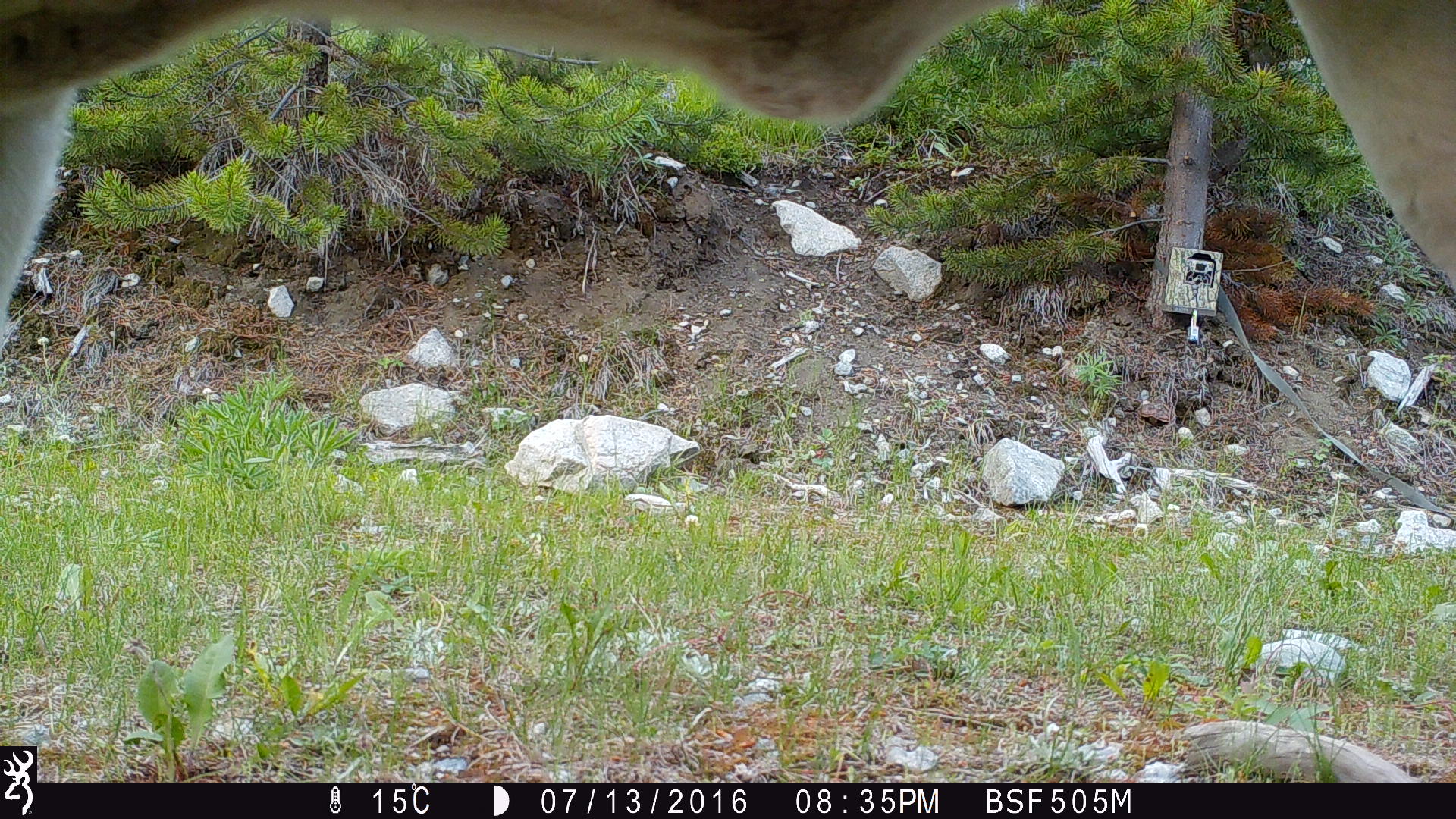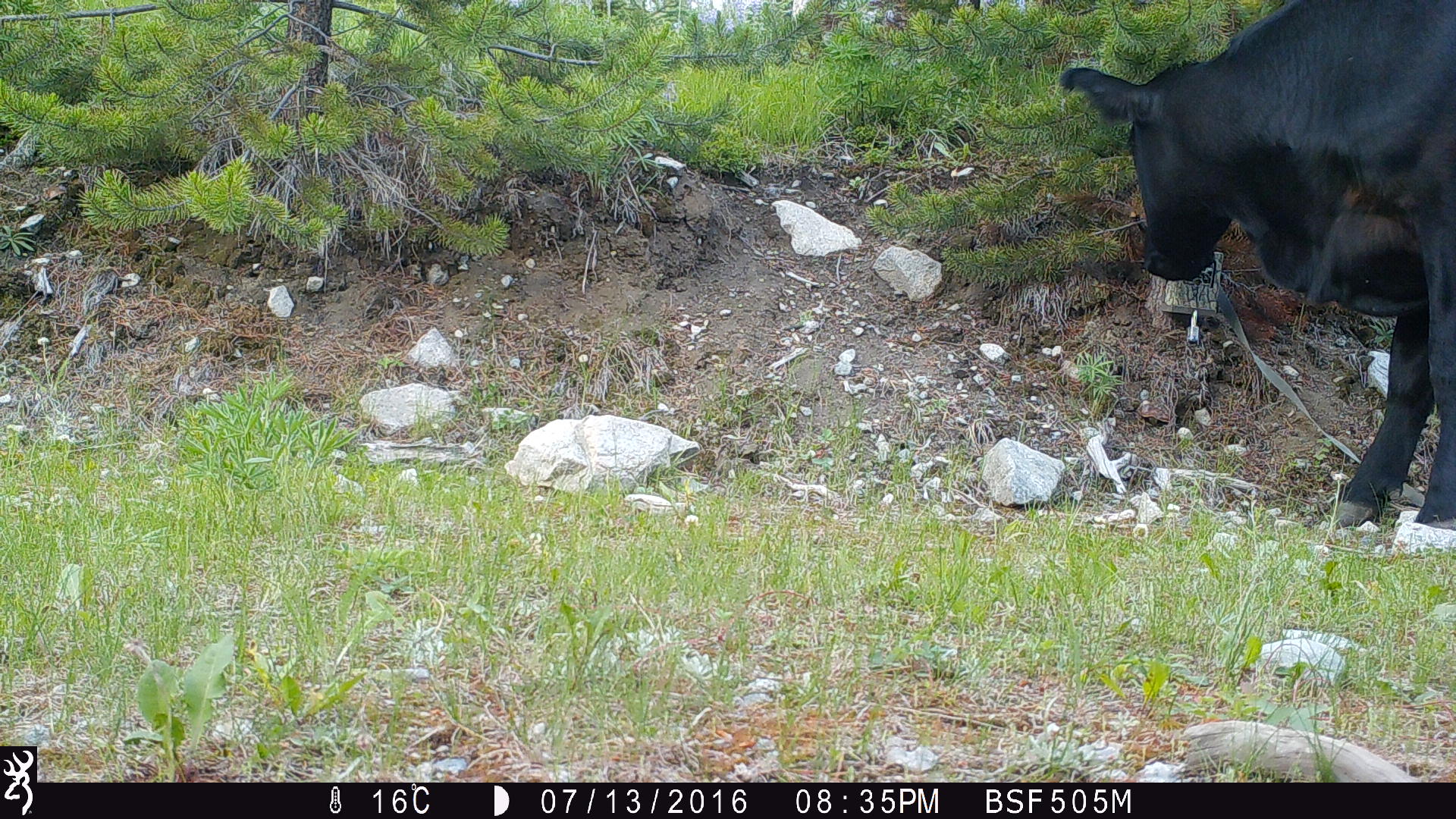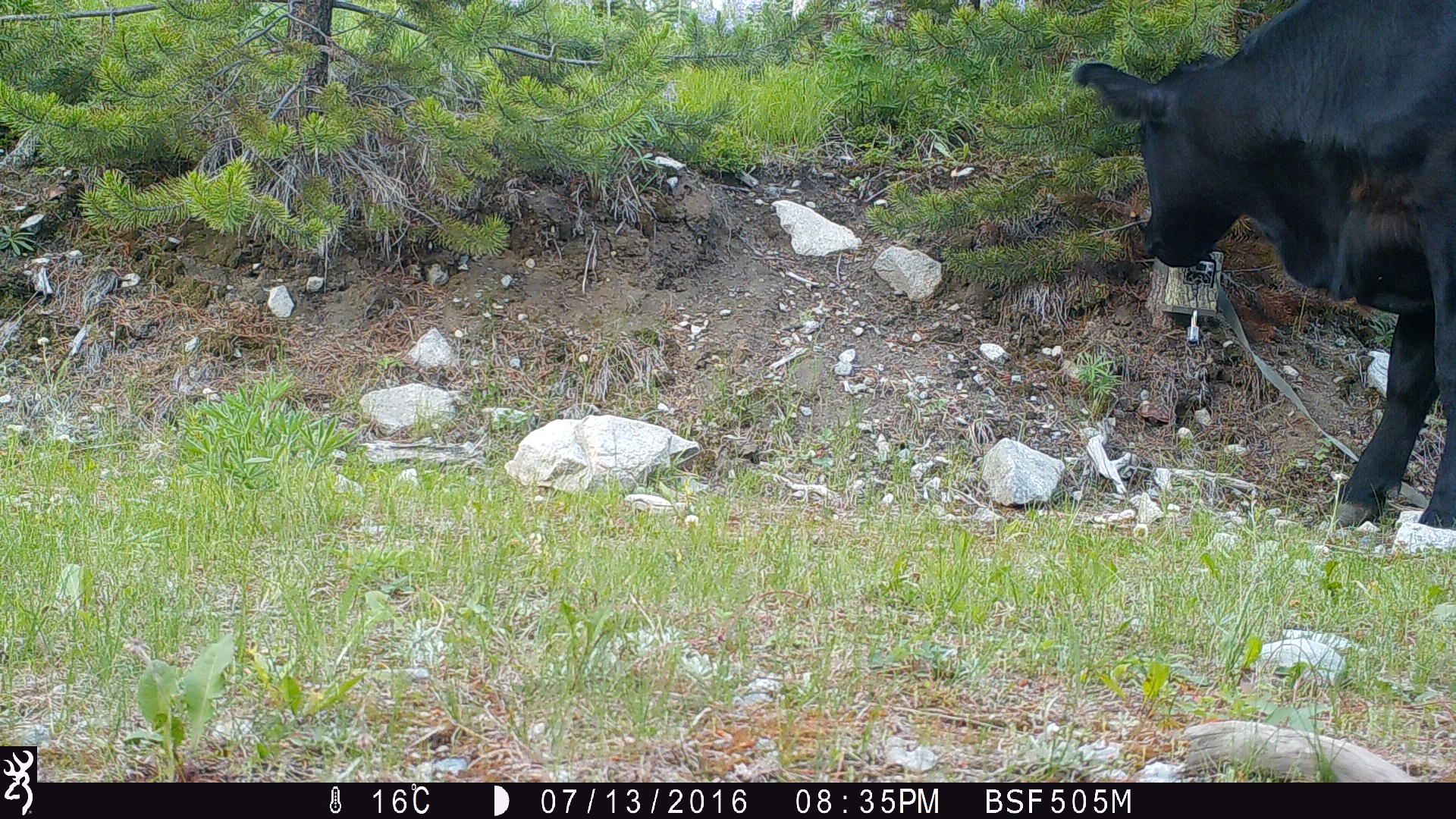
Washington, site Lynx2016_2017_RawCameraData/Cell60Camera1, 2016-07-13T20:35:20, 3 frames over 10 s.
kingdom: Animalia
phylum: Chordata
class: Mammalia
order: Artiodactyla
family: Bovidae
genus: Bos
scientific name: Bos taurus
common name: domestic cattle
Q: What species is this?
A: Domestic cattle (Bos taurus).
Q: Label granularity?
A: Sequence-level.